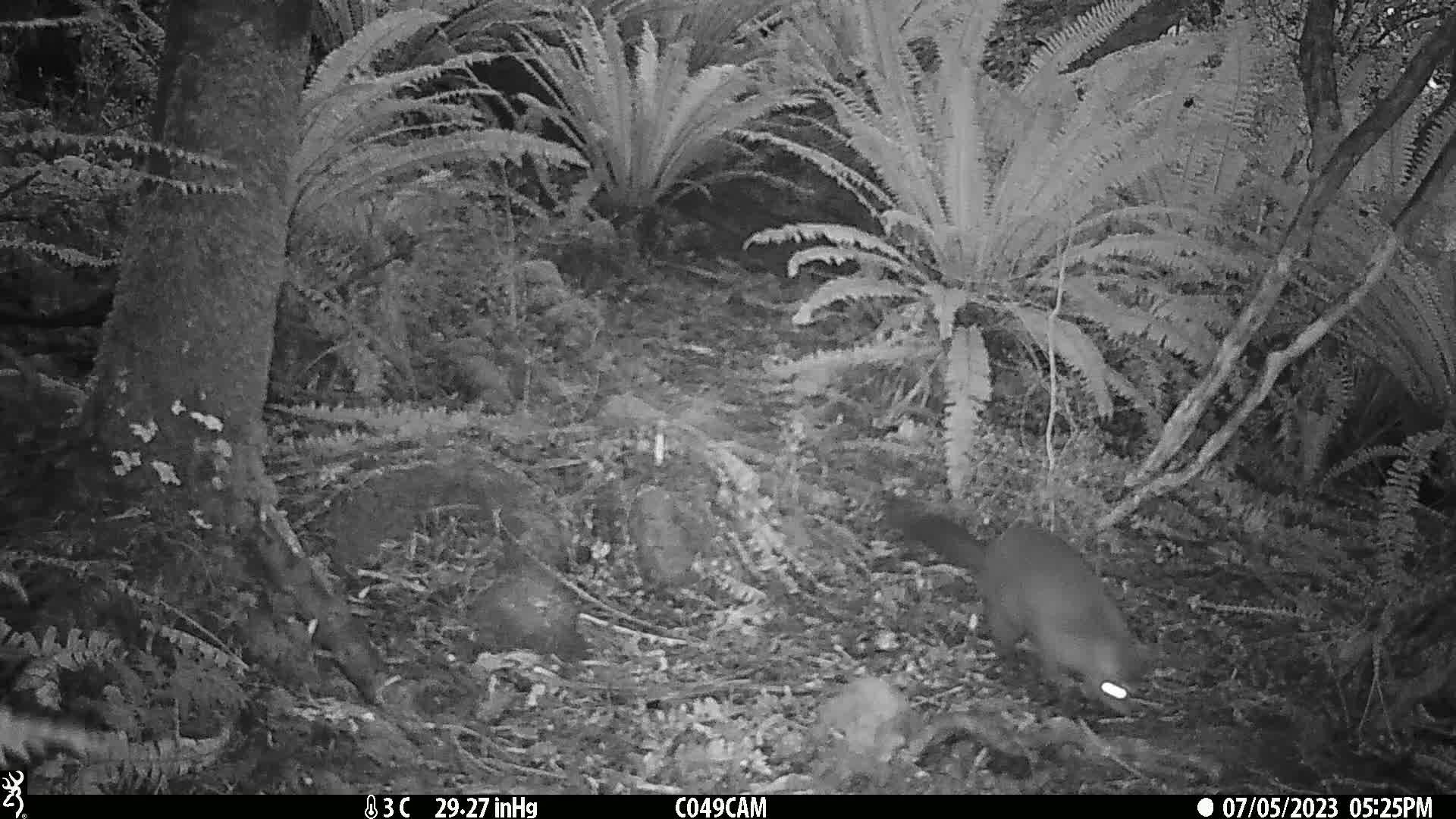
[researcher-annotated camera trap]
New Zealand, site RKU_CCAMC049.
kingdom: Animalia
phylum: Chordata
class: Mammalia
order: Diprotodontia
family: Phalangeridae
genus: Trichosurus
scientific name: Trichosurus vulpecula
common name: common brushtail possum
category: possum